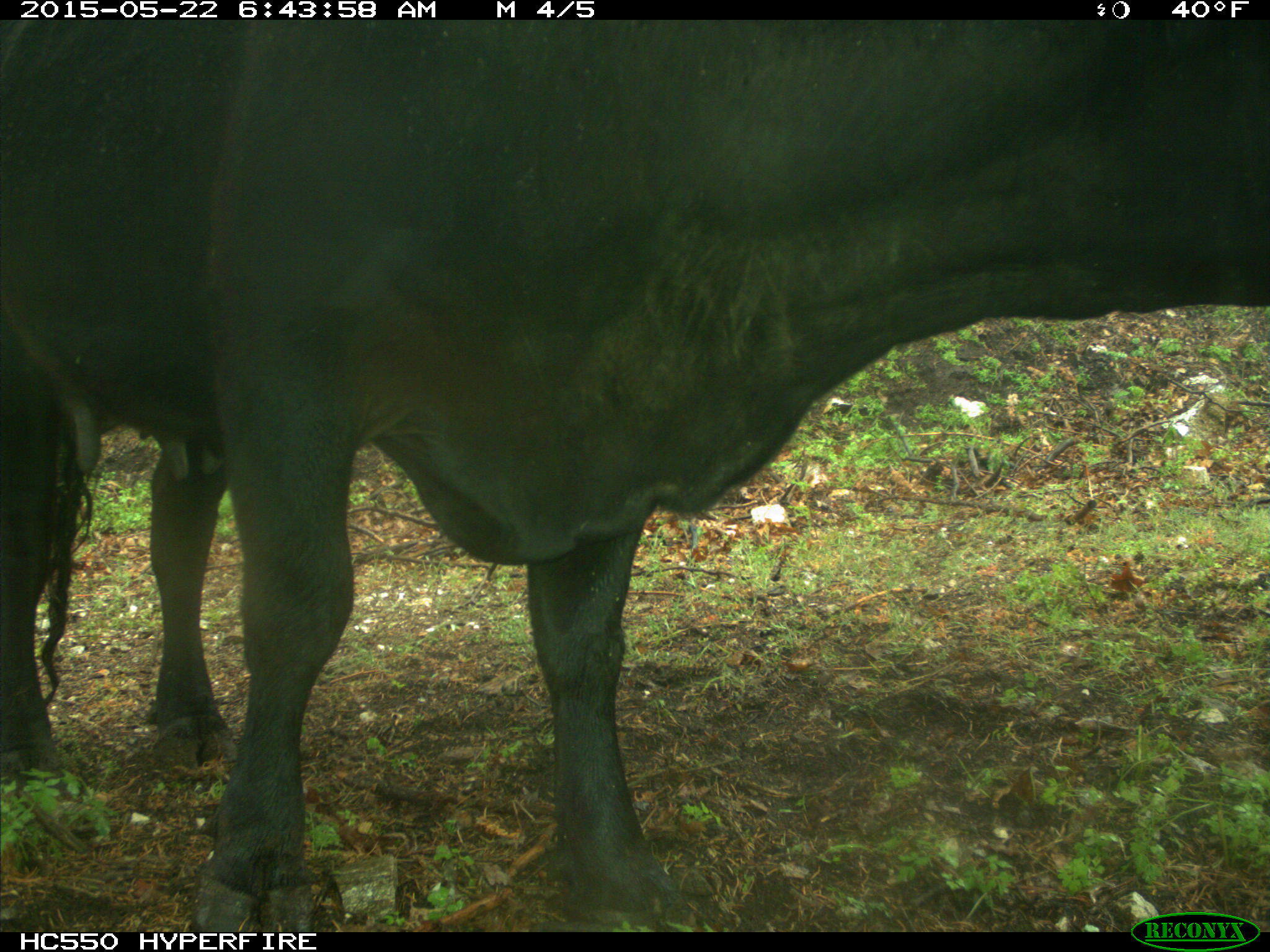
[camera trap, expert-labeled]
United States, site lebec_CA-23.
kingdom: Animalia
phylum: Chordata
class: Mammalia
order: Artiodactyla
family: Bovidae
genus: Bos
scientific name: Bos taurus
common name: domestic cow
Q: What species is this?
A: Bos taurus (domestic cow).